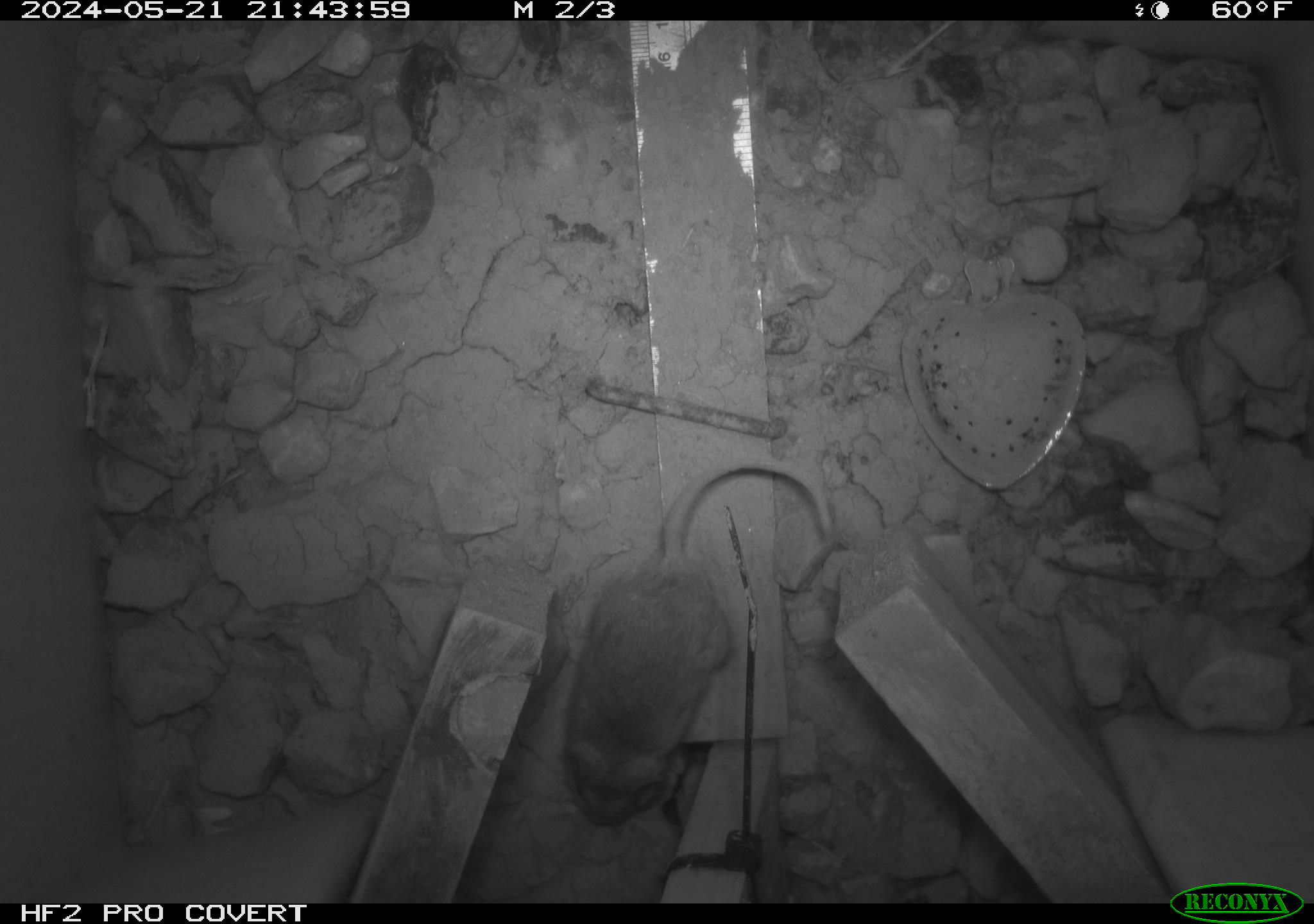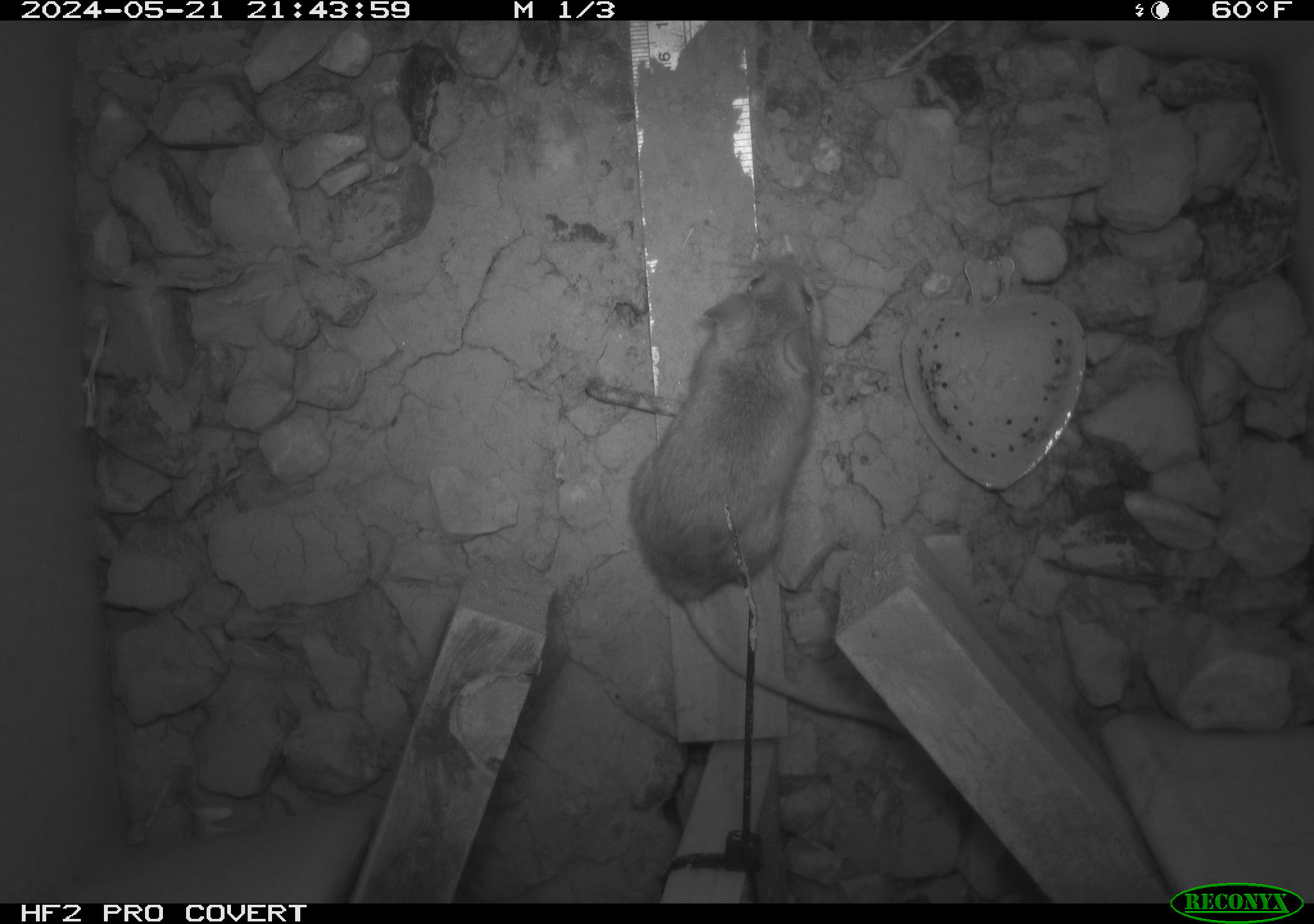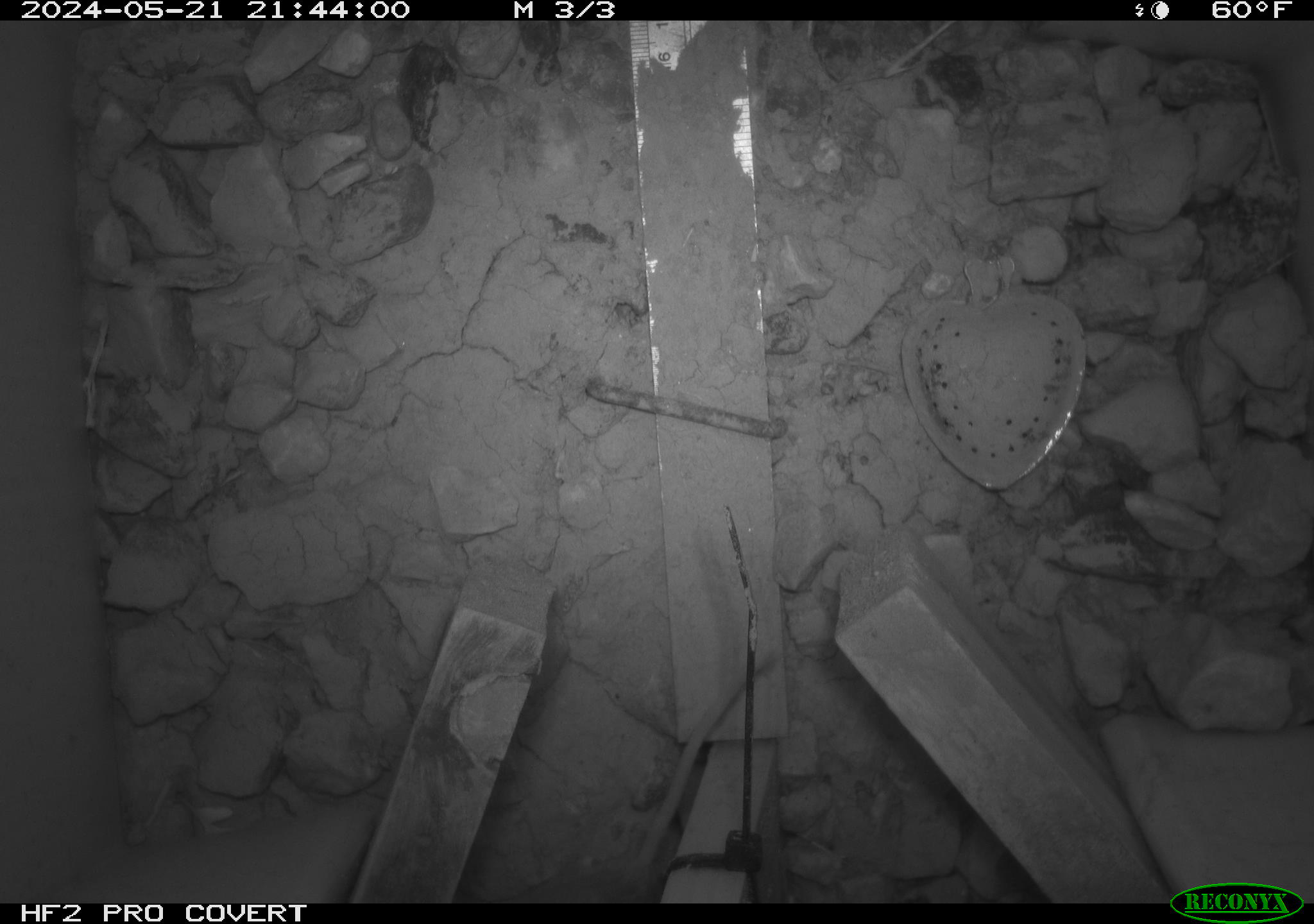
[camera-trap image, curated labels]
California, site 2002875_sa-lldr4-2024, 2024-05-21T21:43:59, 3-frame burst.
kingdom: Animalia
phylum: Chordata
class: Mammalia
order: Rodentia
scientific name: Rodentia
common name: rodent